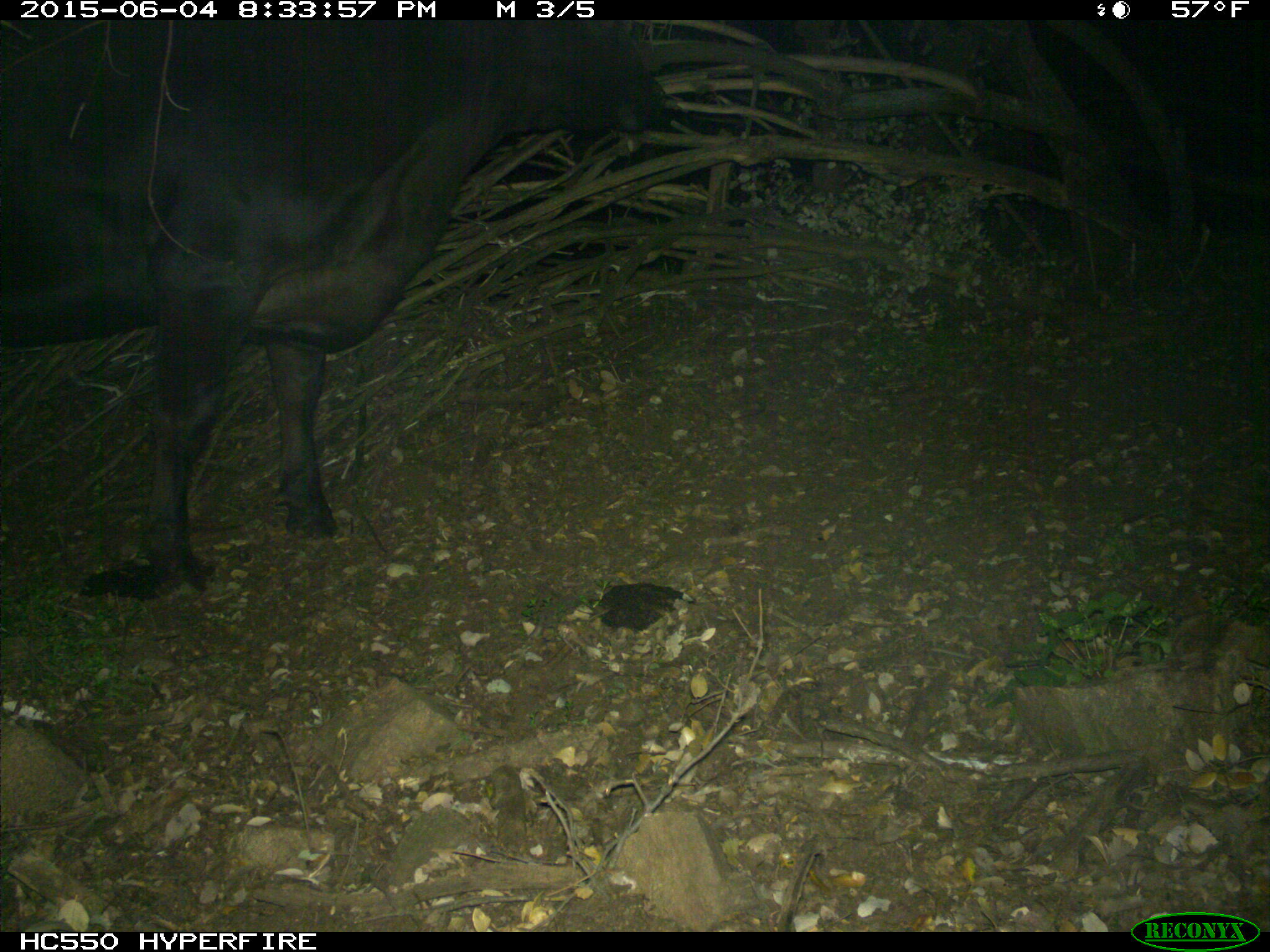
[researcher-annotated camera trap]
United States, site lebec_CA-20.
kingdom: Animalia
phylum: Chordata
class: Mammalia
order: Artiodactyla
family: Bovidae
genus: Bos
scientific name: Bos taurus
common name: domestic cow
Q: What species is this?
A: Bos taurus (domestic cow).